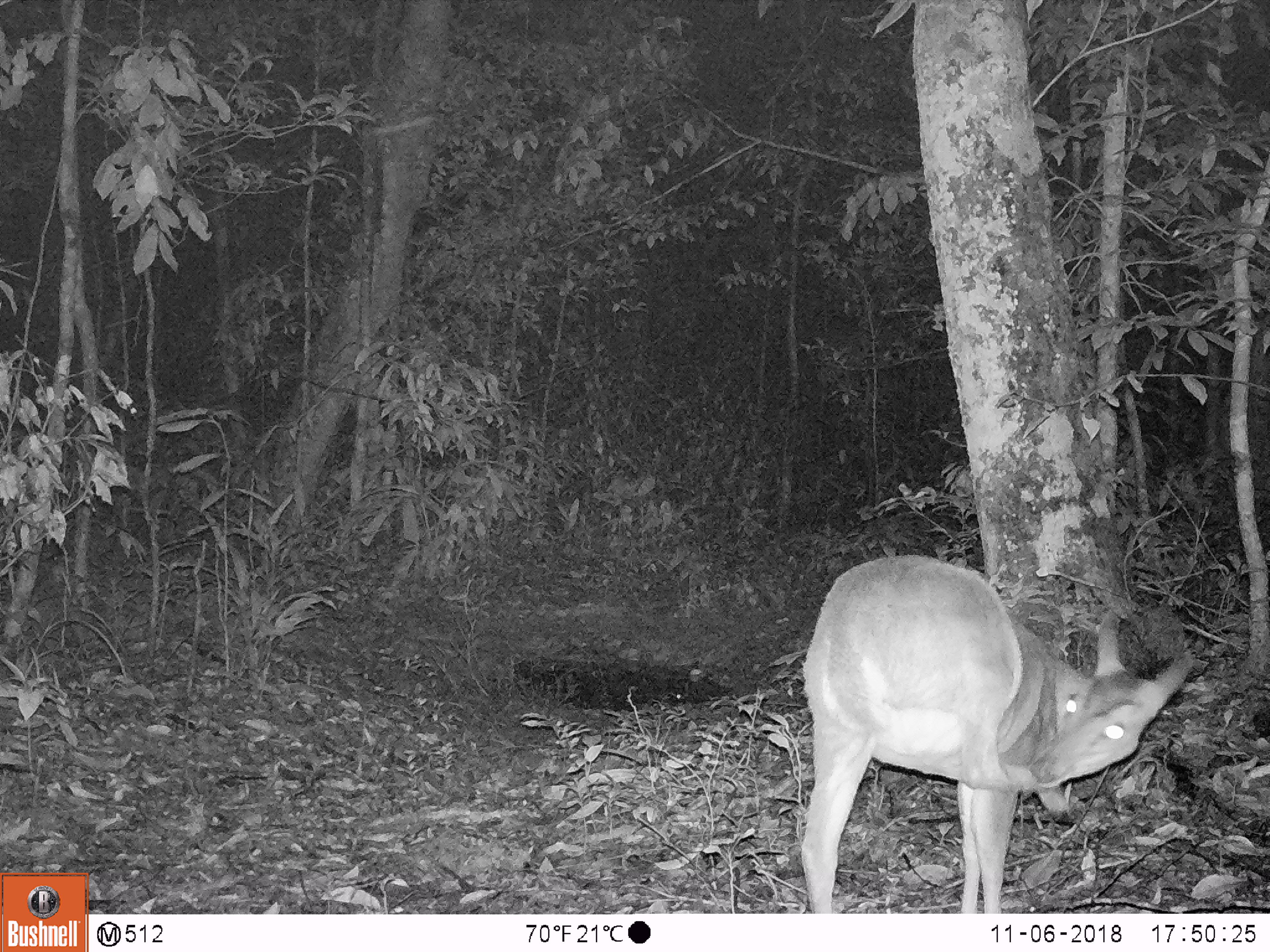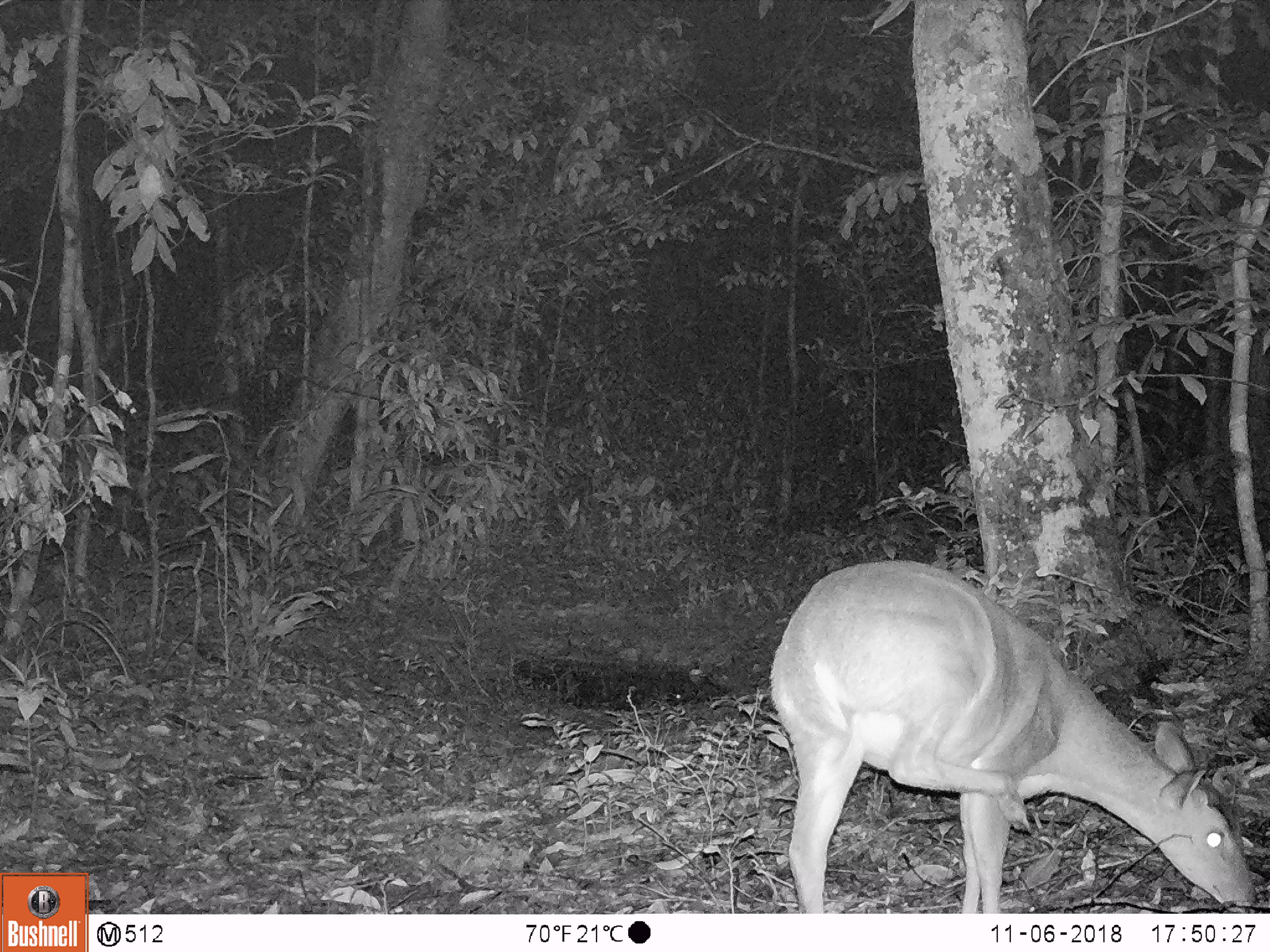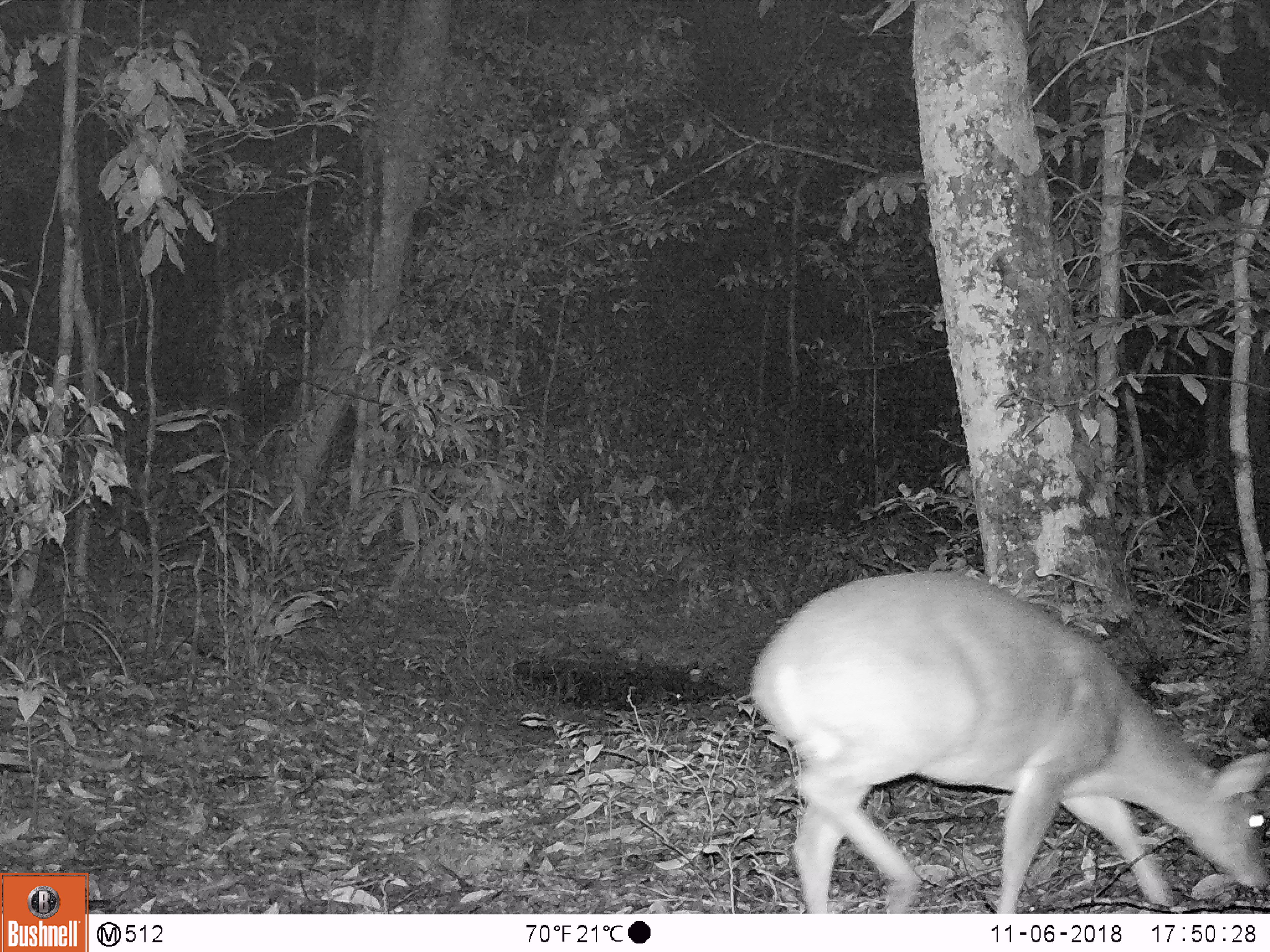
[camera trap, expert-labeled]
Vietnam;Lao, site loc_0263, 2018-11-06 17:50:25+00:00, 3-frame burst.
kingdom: Animalia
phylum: Chordata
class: Mammalia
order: Artiodactyla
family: Cervidae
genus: Muntiacus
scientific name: Muntiacus vuquangensis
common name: large-antlered muntjac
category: large antlered muntjac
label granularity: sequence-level